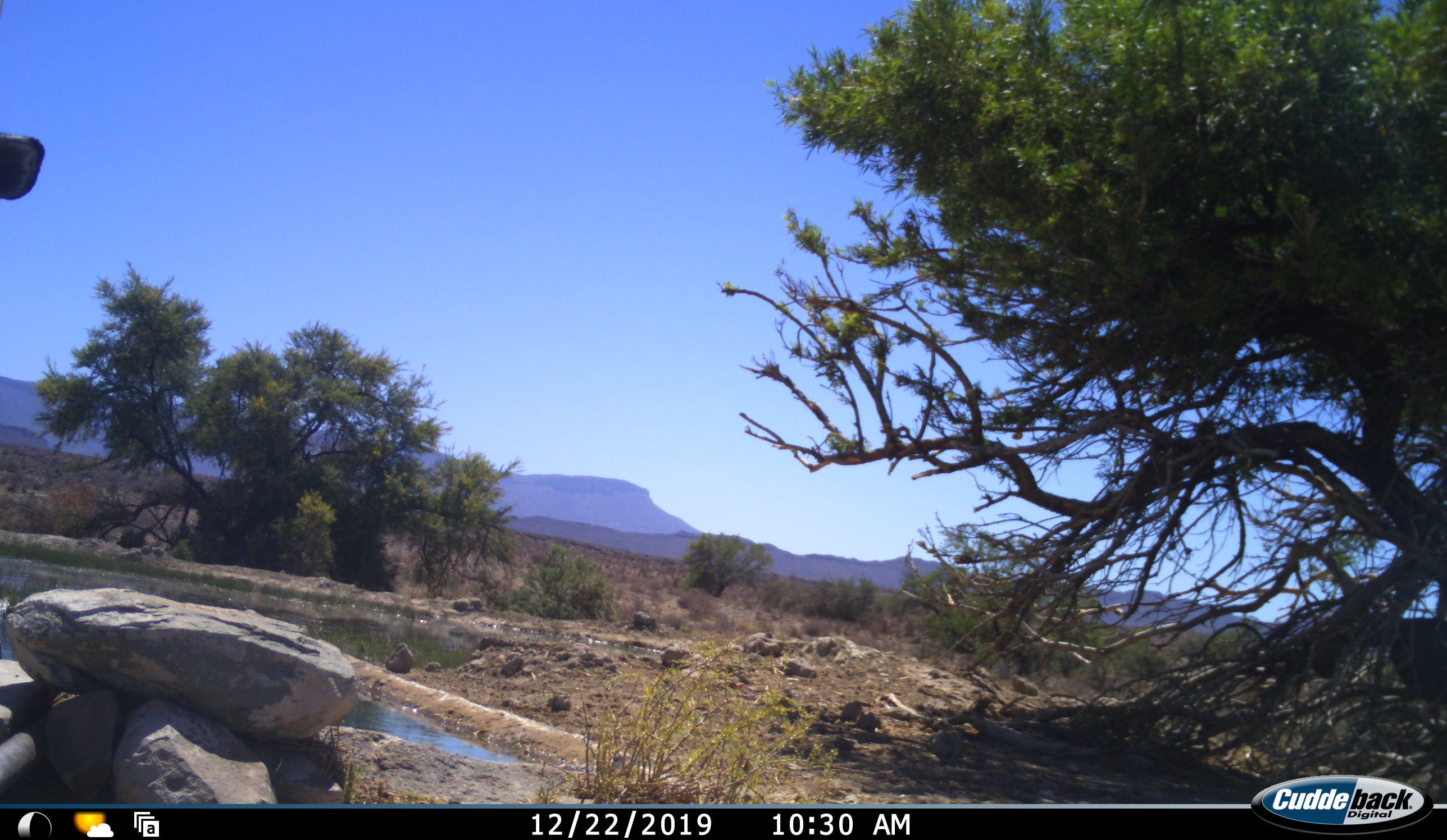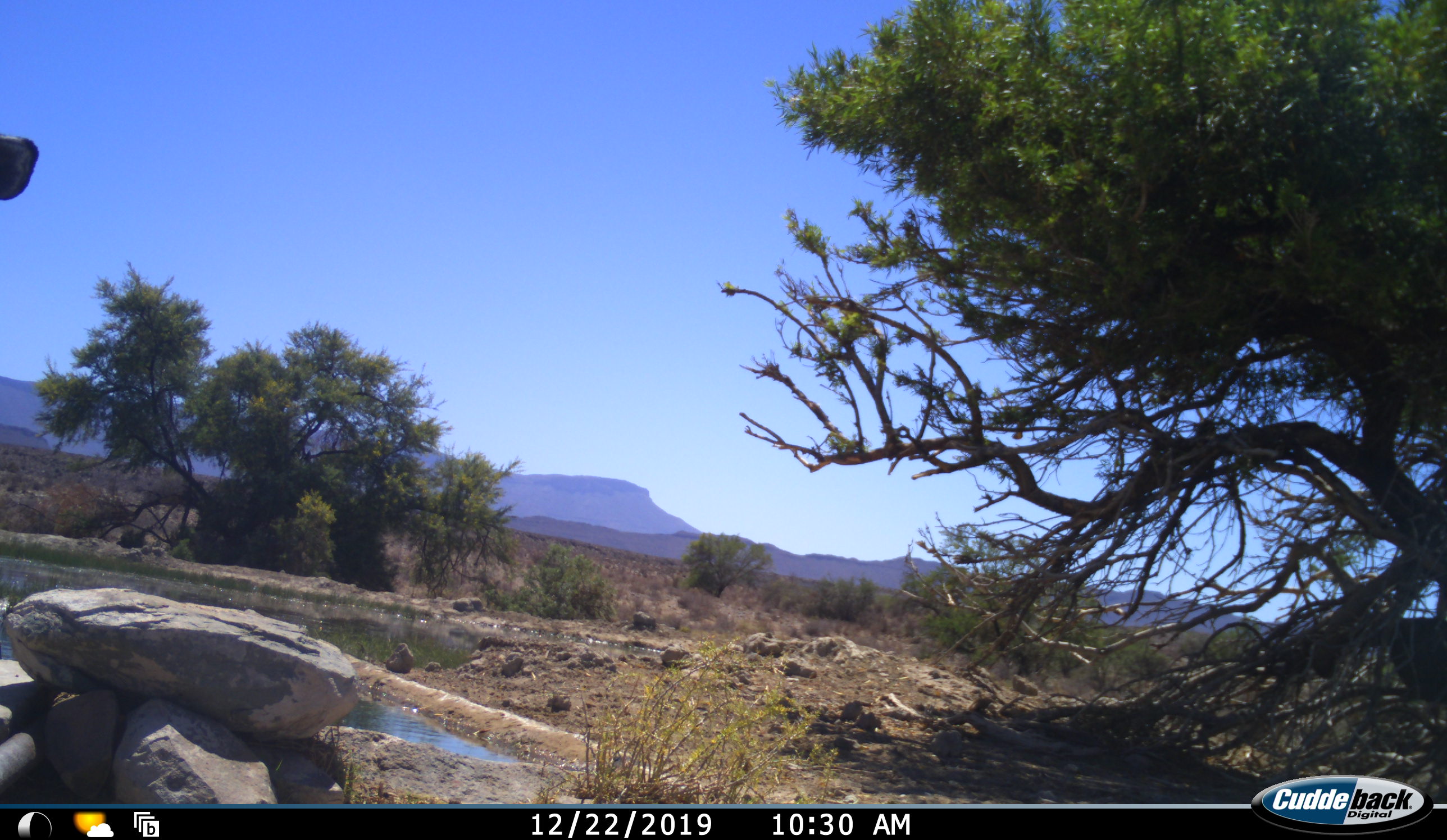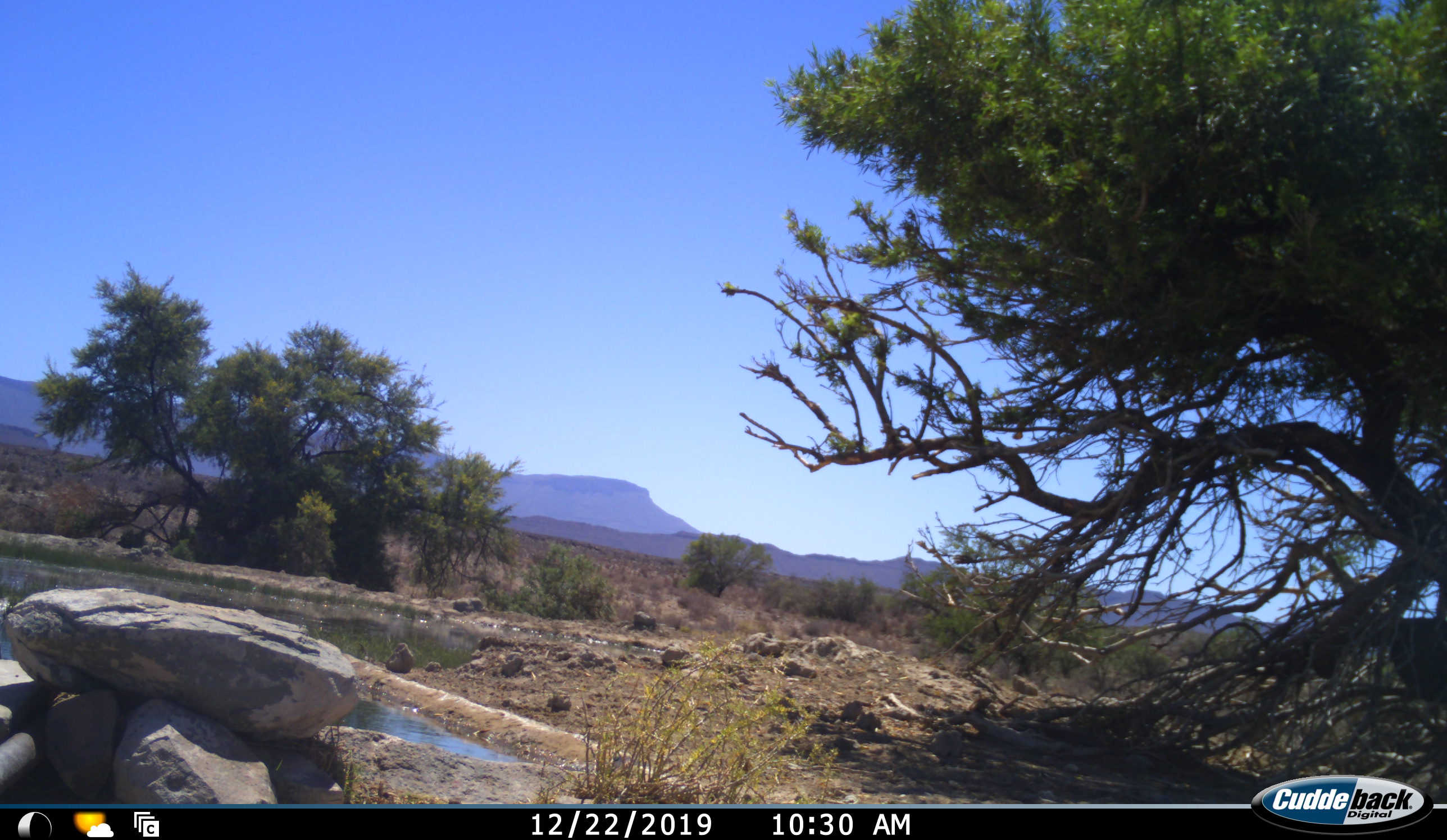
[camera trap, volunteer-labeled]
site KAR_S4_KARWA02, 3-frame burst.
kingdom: Animalia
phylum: Chordata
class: Mammalia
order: Artiodactyla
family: Bovidae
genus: Oryx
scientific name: Oryx gazella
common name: gemsbok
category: oryx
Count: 1.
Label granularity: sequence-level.